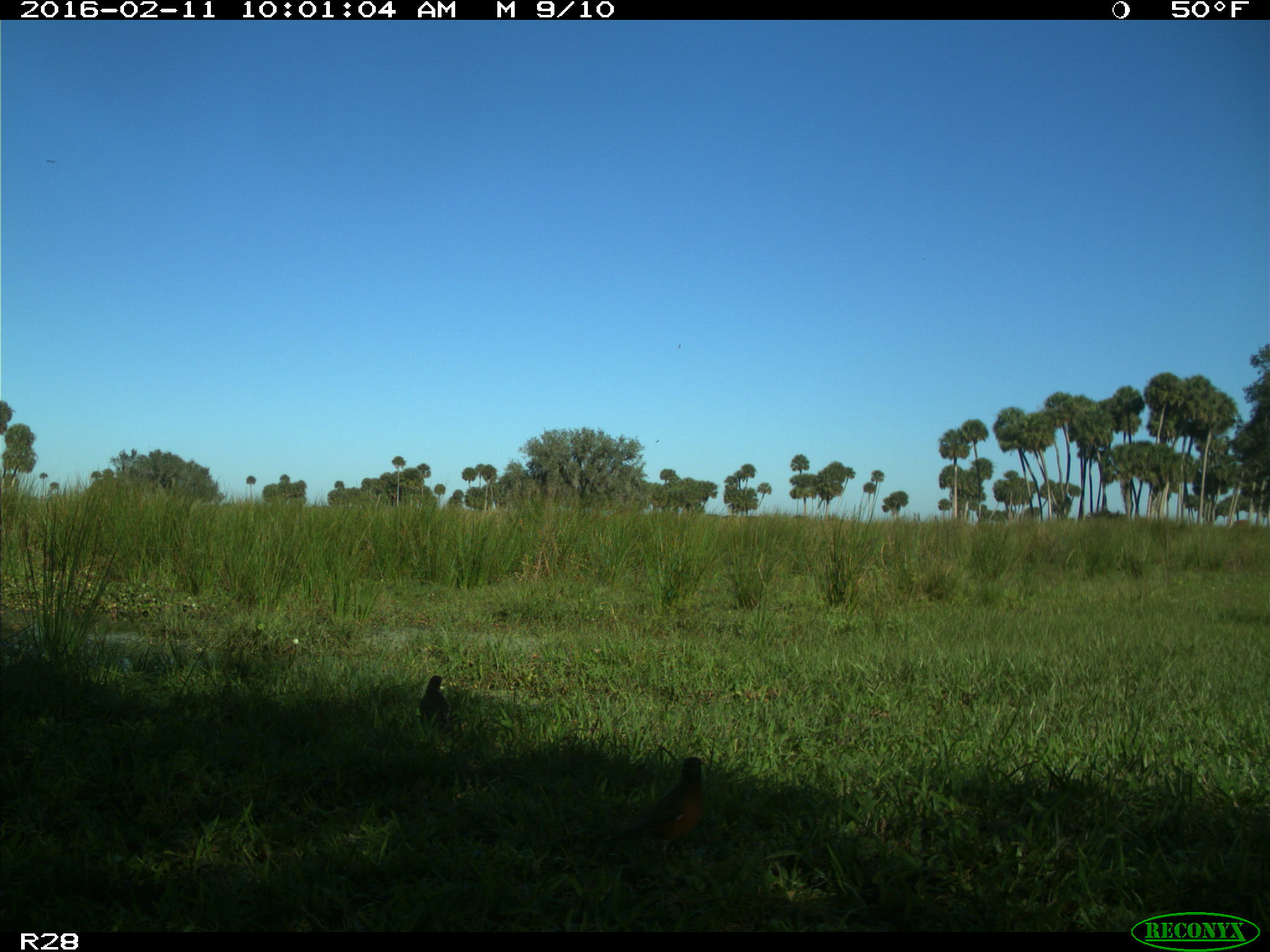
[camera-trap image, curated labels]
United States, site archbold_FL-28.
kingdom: Animalia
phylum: Chordata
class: Aves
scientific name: Aves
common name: birds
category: unidentified bird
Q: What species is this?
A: Unidentified bird (birds) (Aves).